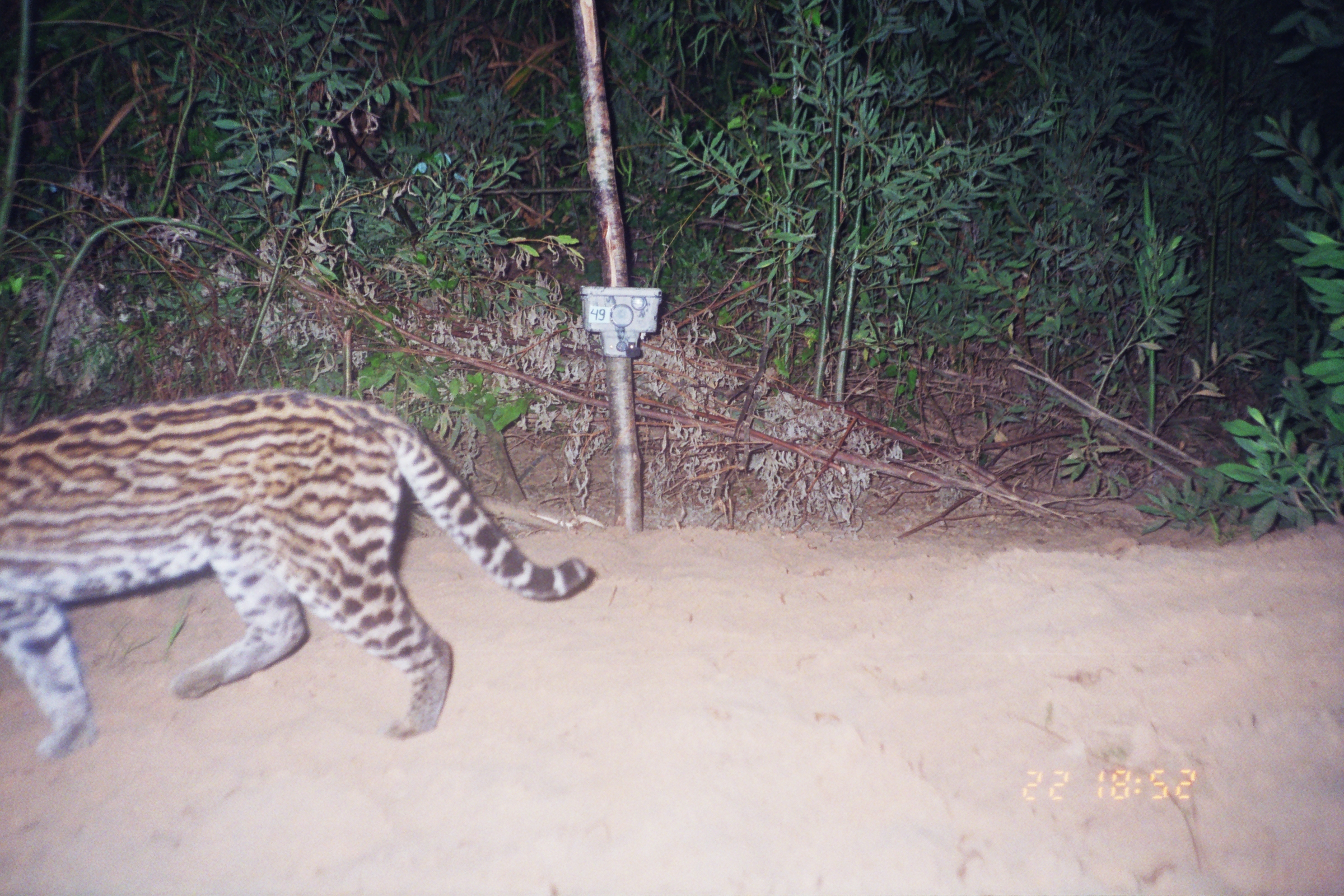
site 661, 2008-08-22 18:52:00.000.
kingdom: Animalia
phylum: Chordata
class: Mammalia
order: Carnivora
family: Felidae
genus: Leopardus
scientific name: Leopardus pardalis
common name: ocelot